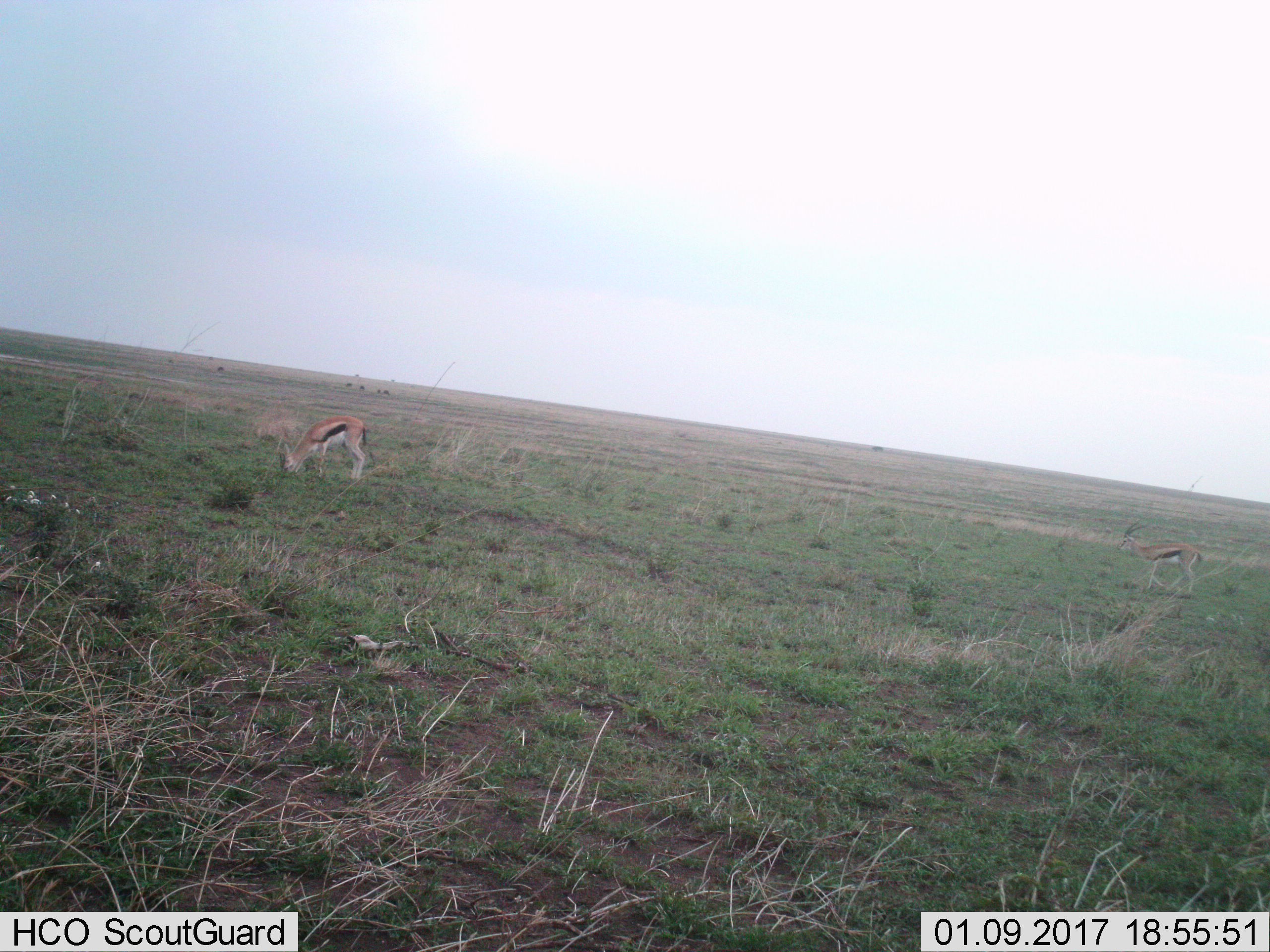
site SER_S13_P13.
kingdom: Animalia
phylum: Chordata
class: Mammalia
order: Artiodactyla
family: Bovidae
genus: Eudorcas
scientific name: Eudorcas thomsonii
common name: thomson's gazelle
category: gazellethomsons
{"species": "gazellethomsons (thomson's gazelle) (Eudorcas thomsonii)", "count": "2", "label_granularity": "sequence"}